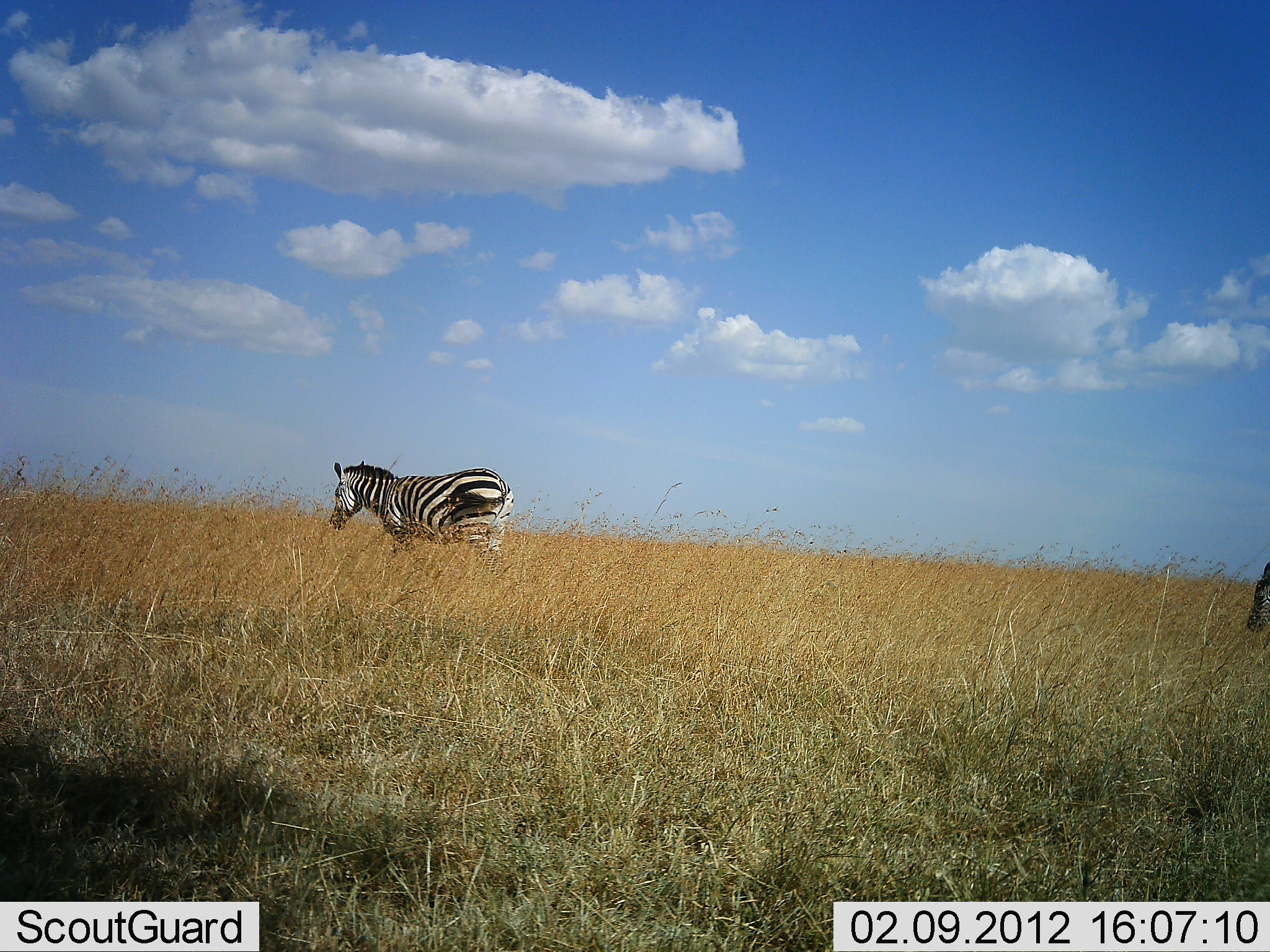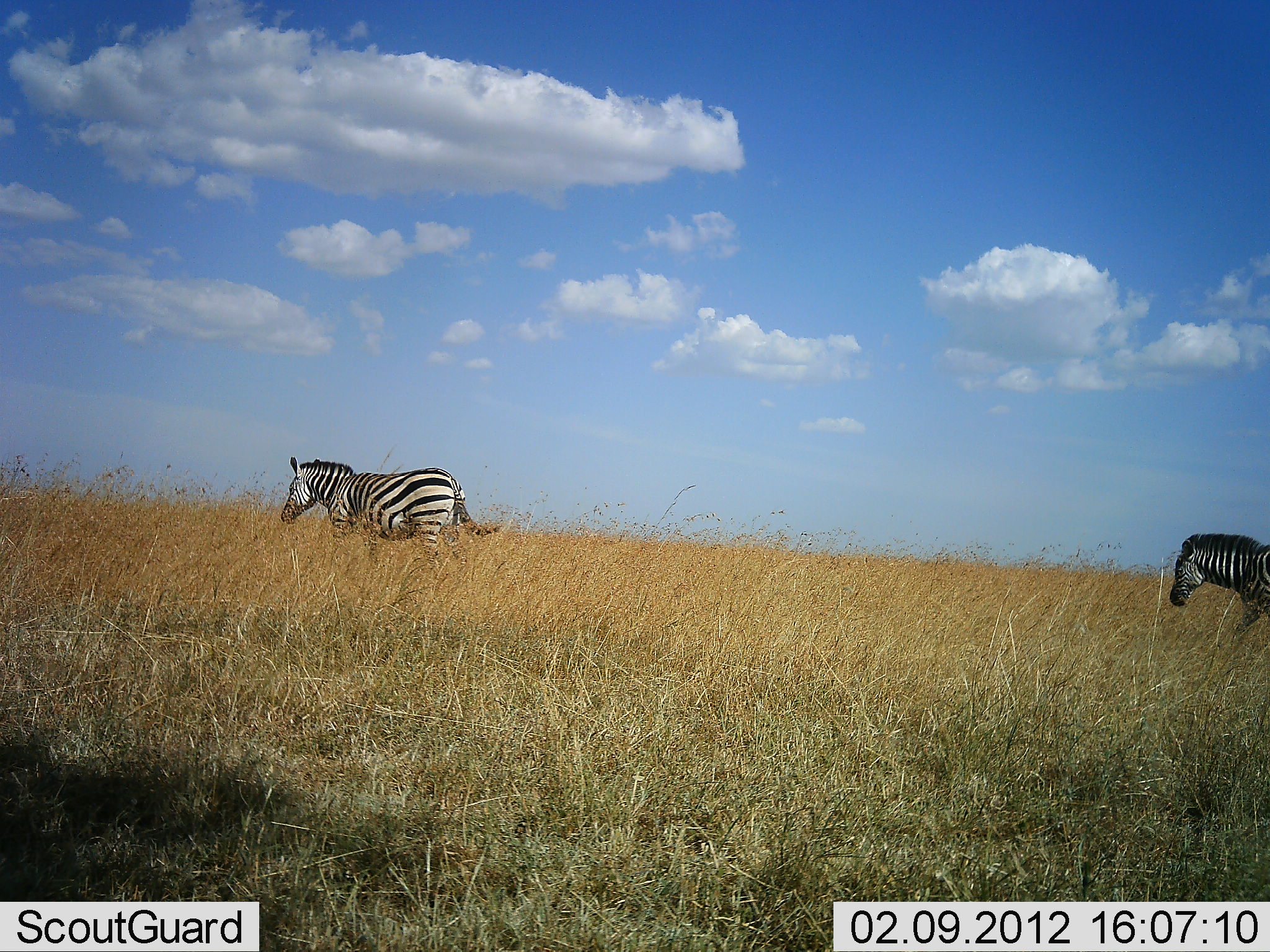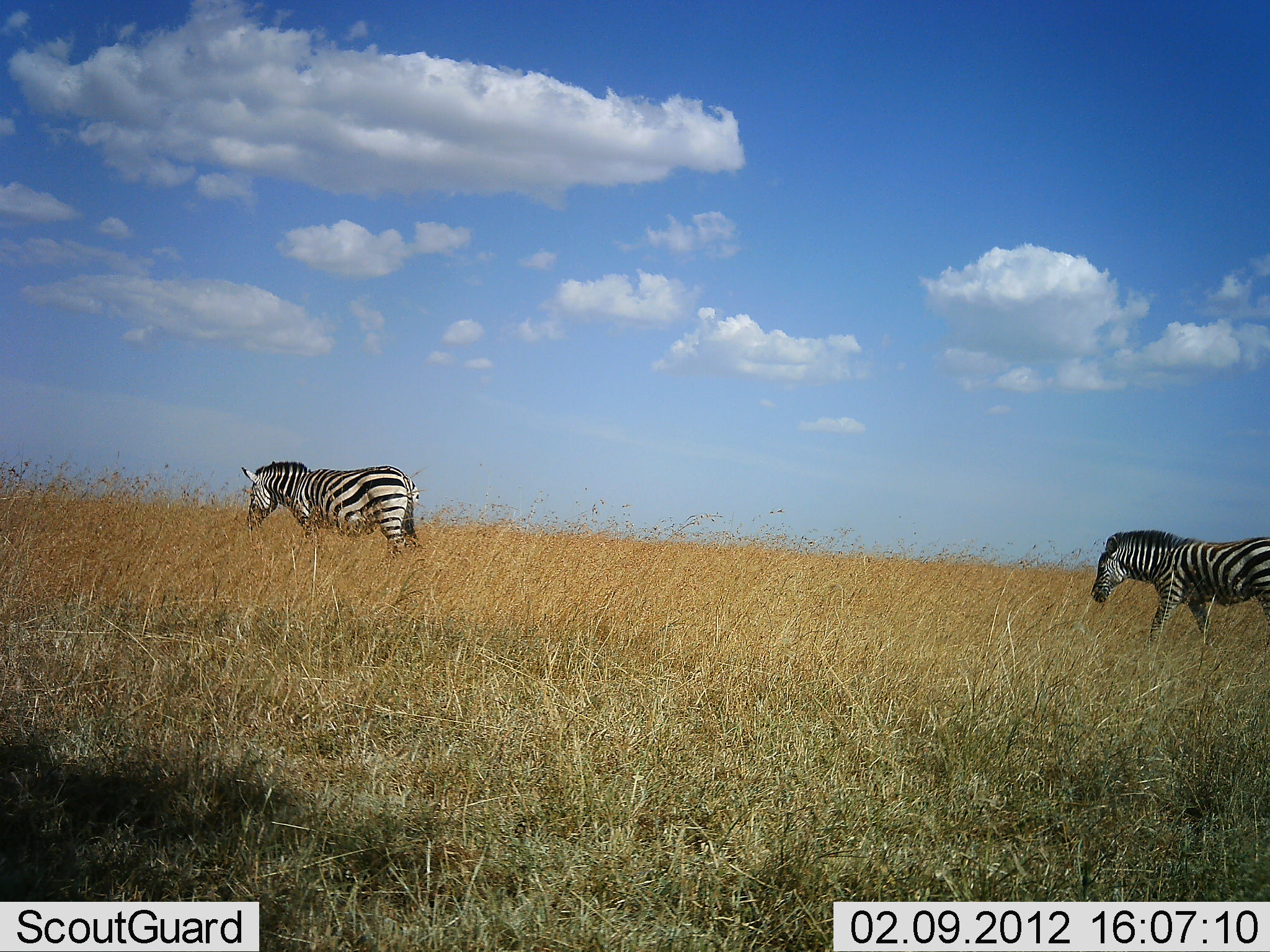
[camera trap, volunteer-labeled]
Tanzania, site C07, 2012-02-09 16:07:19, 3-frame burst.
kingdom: Animalia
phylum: Chordata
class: Mammalia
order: Perissodactyla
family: Equidae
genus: Equus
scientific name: Equus quagga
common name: plains zebra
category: zebra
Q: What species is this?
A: Zebra (plains zebra) (Equus quagga).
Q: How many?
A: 2.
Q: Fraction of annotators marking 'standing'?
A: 15%.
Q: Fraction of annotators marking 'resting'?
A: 0%.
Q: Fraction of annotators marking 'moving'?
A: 95%.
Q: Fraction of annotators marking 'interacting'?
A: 0%.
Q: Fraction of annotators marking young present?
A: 5%.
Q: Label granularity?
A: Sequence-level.